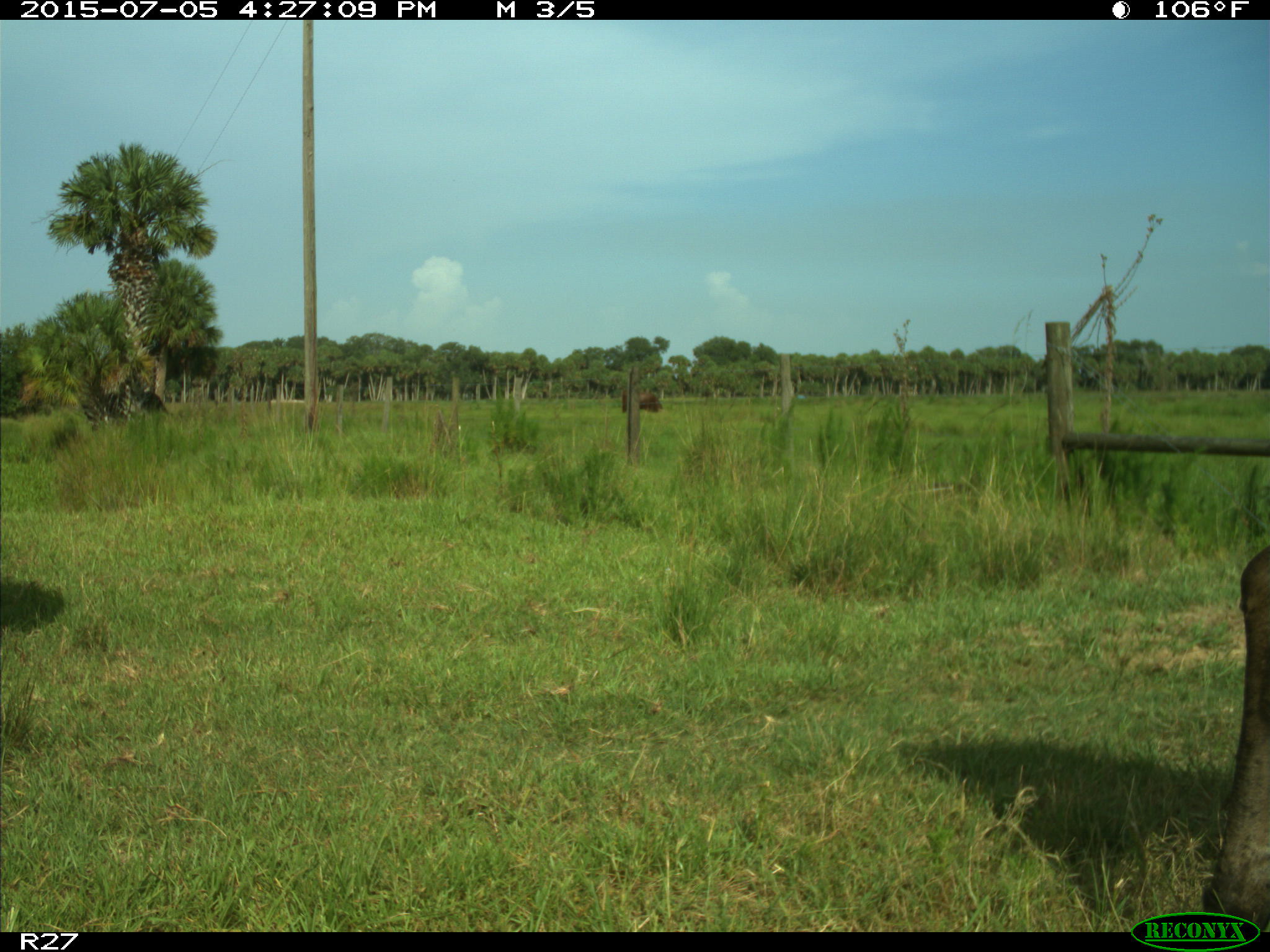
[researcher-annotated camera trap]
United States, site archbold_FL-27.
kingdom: Animalia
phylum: Chordata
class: Mammalia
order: Artiodactyla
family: Bovidae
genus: Bos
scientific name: Bos taurus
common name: domestic cow